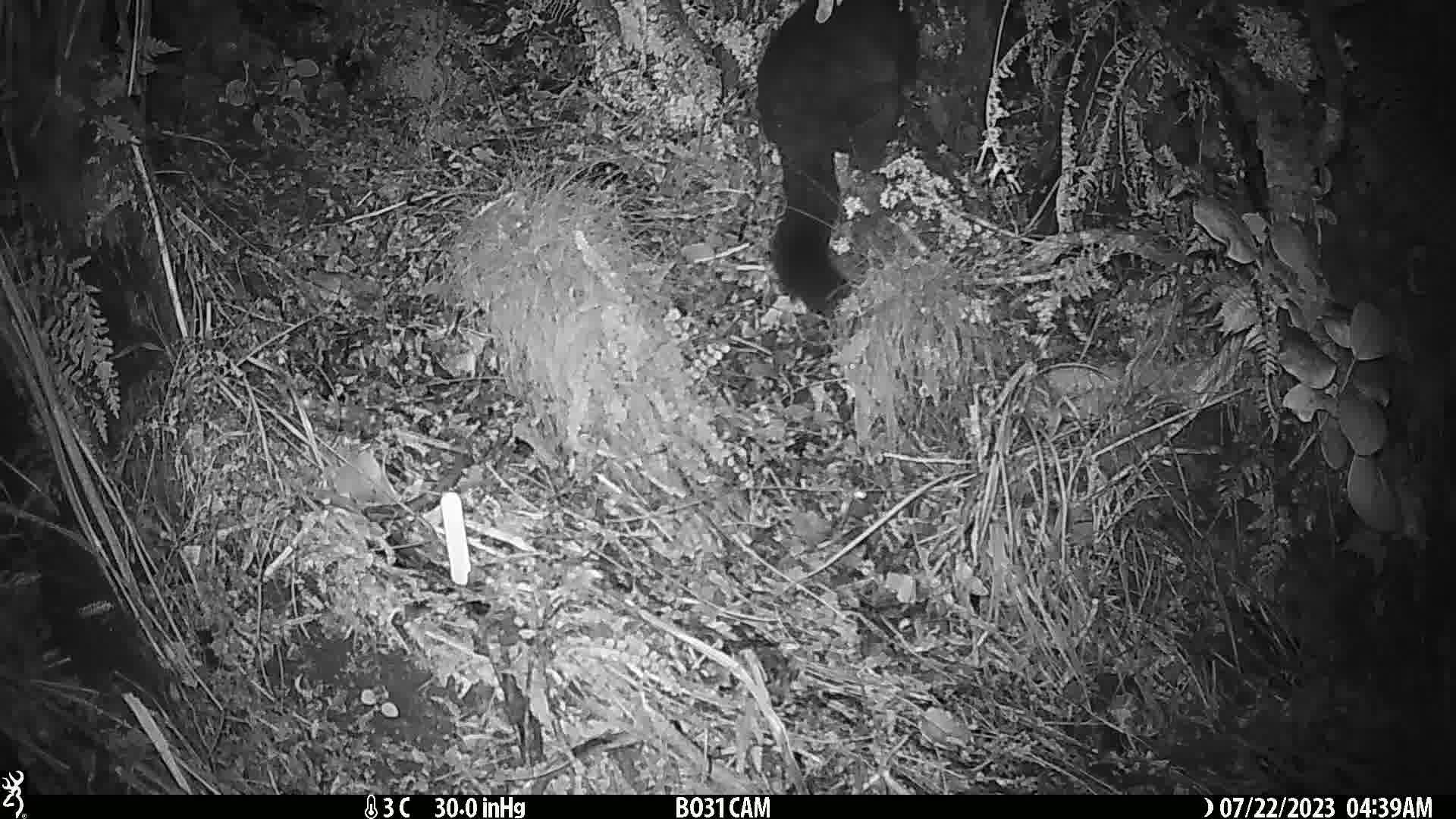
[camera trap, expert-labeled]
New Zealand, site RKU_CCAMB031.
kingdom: Animalia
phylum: Chordata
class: Mammalia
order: Diprotodontia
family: Phalangeridae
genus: Trichosurus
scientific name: Trichosurus vulpecula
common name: common brushtail possum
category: possum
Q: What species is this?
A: Possum (common brushtail possum) (Trichosurus vulpecula).